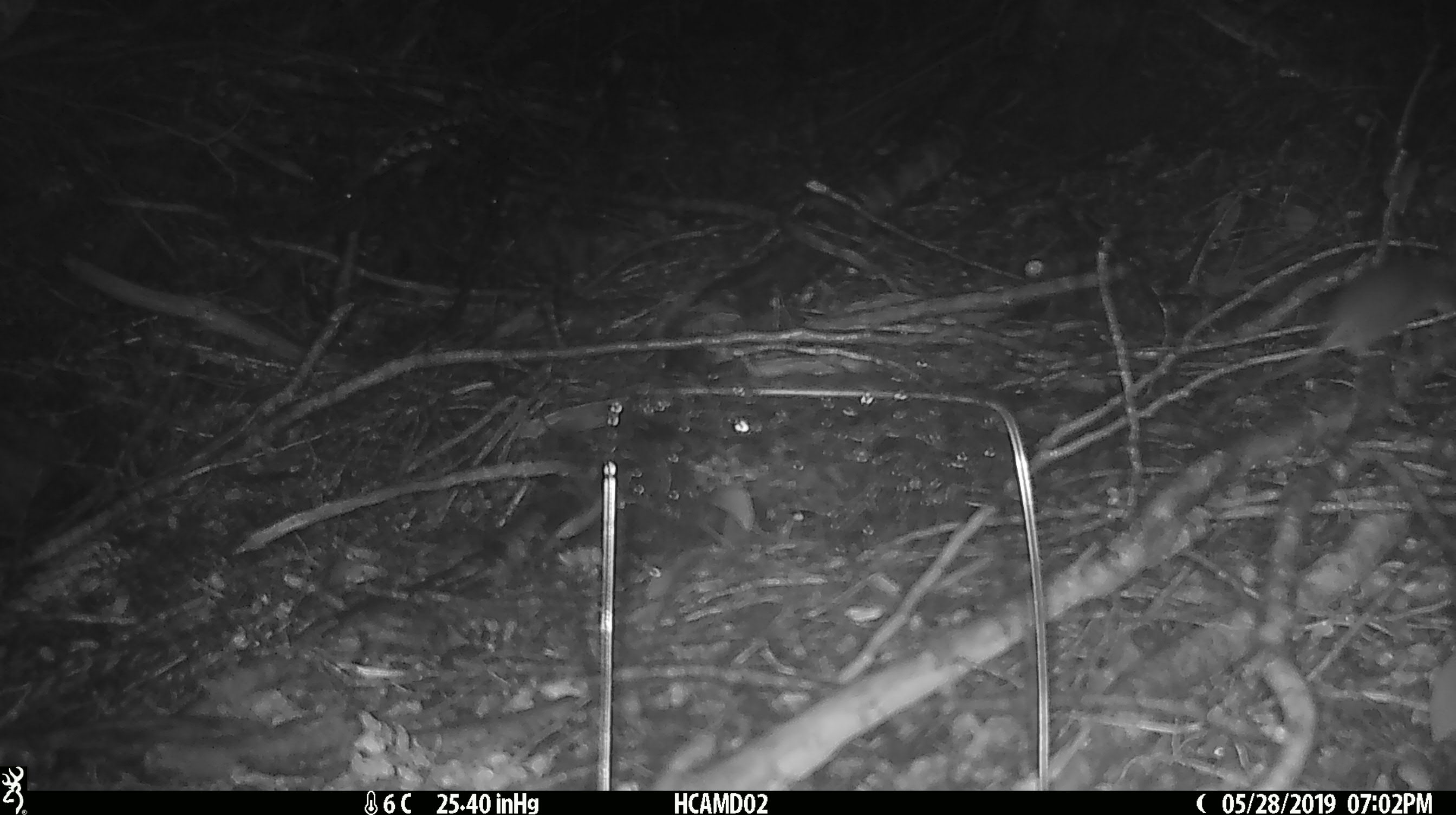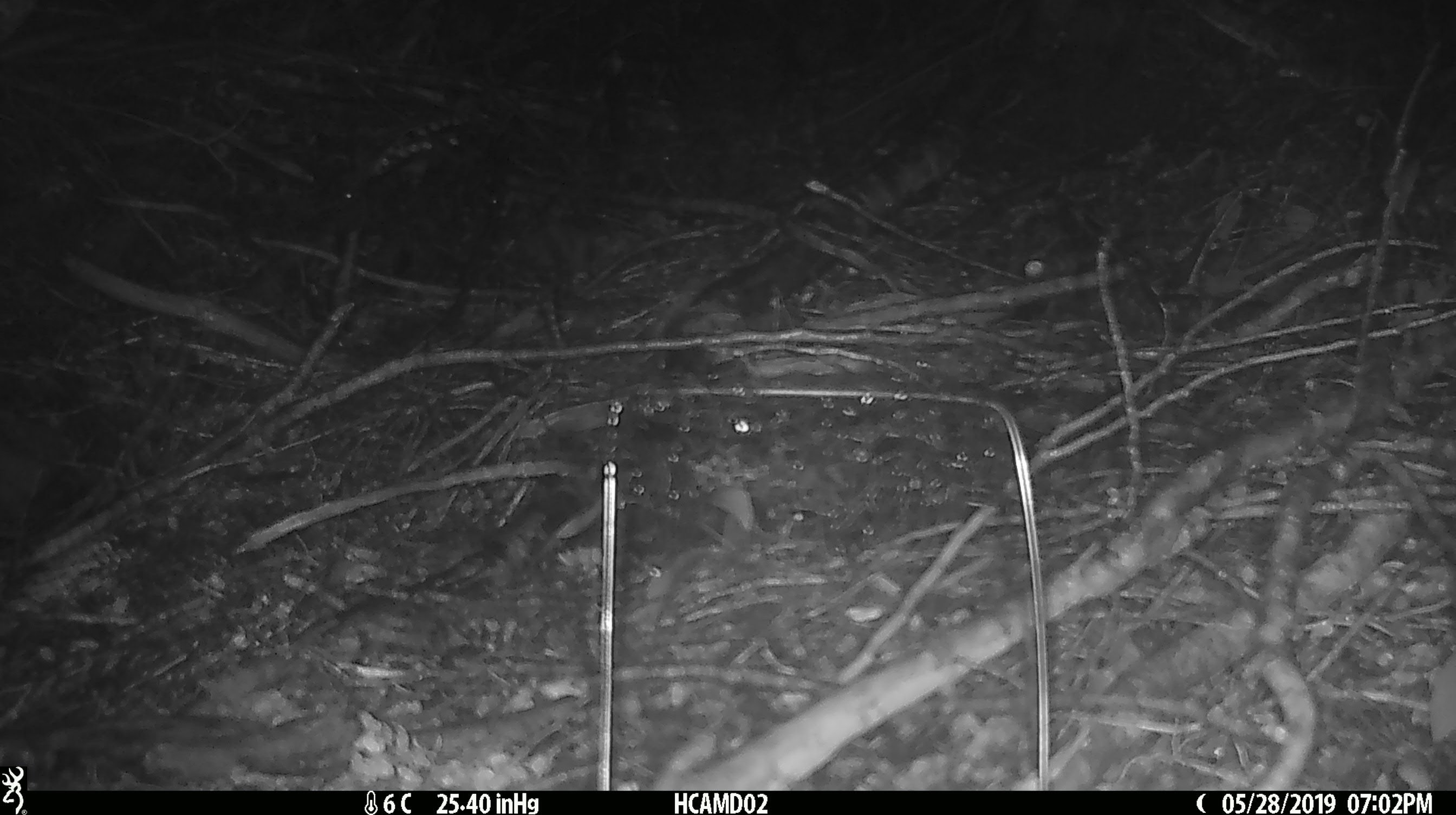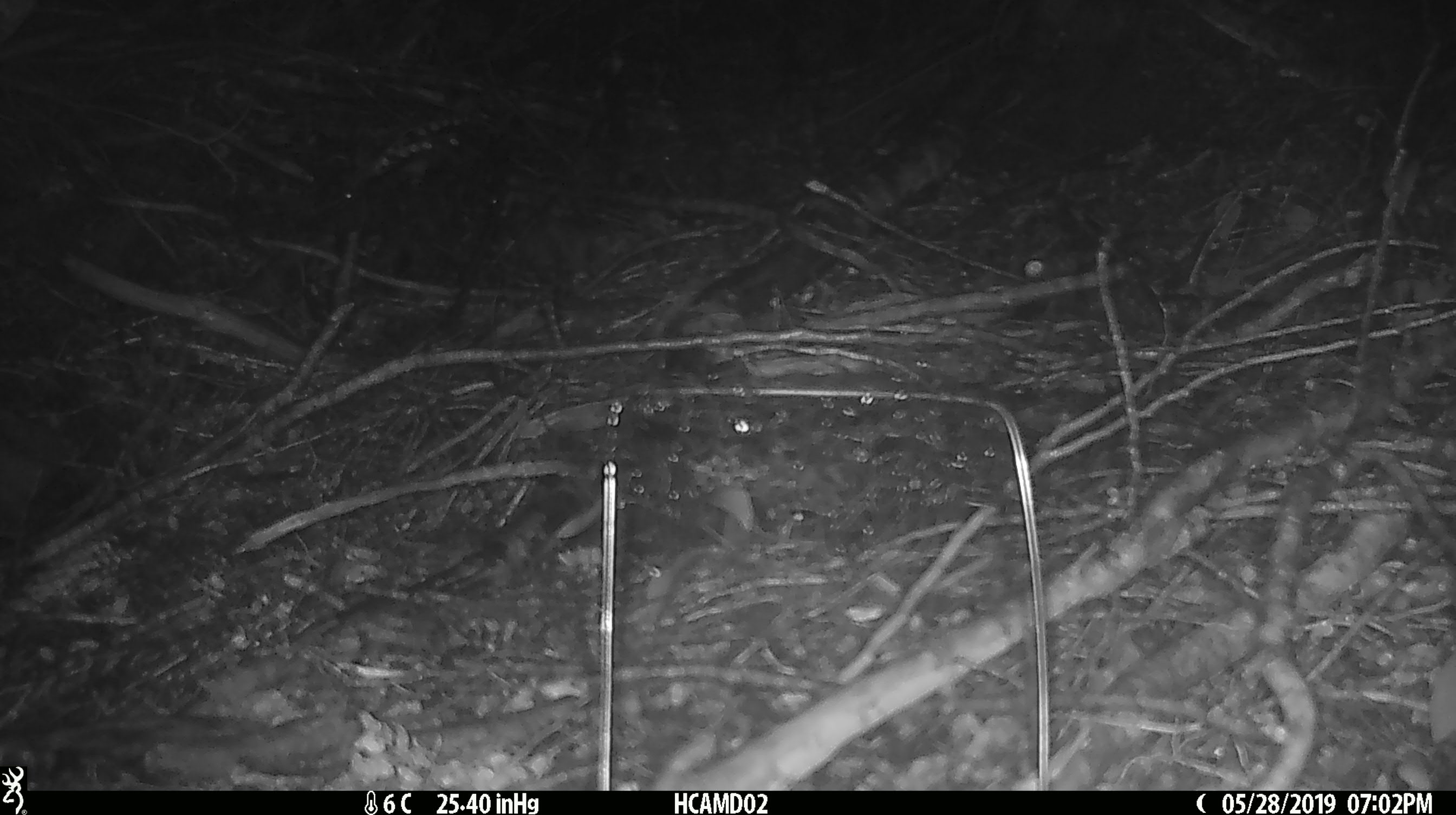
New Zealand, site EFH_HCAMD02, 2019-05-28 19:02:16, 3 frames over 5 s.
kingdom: Animalia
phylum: Chordata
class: Mammalia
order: Rodentia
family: Muridae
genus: Mus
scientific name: Mus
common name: mouse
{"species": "mouse (Mus)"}